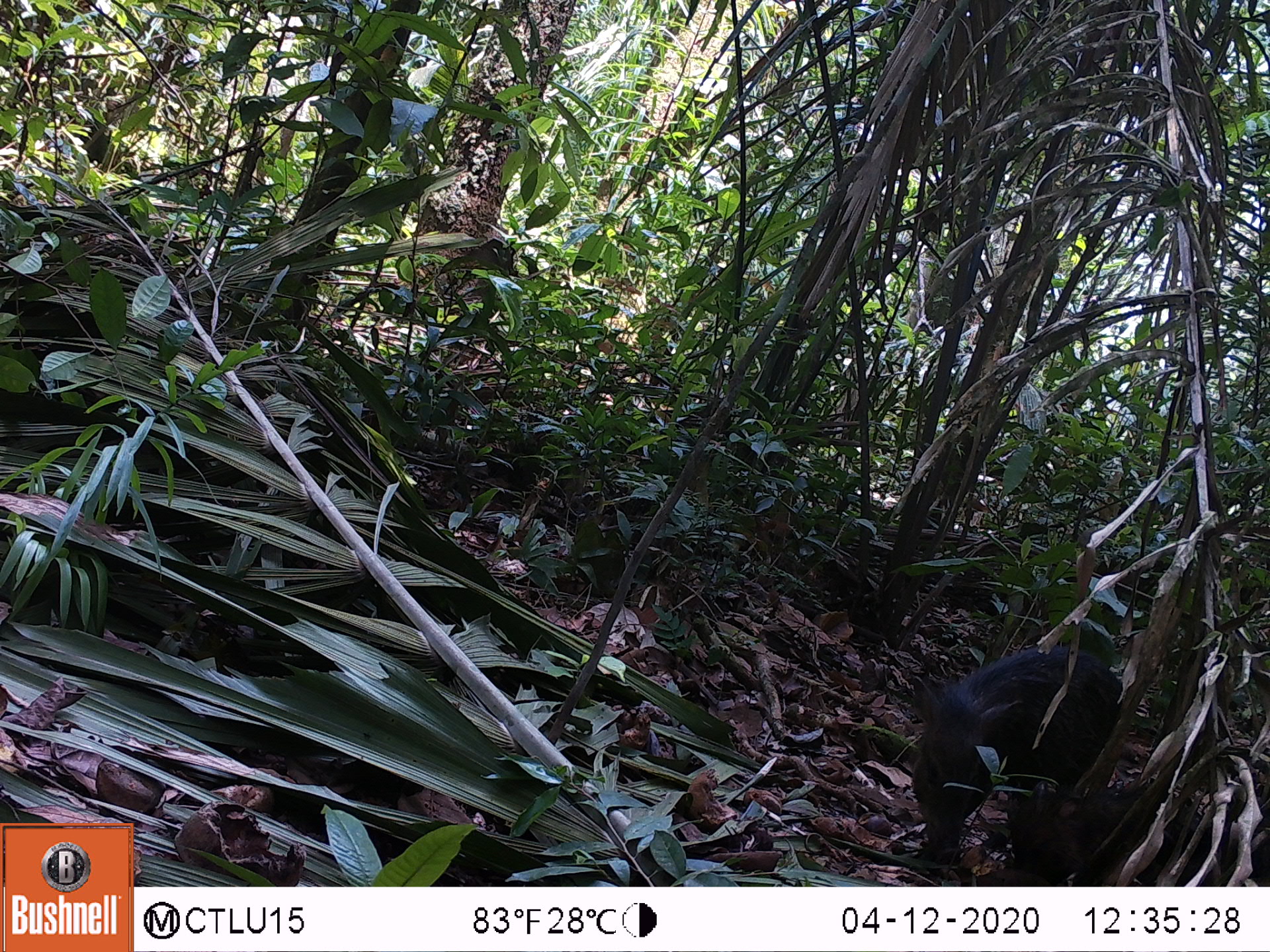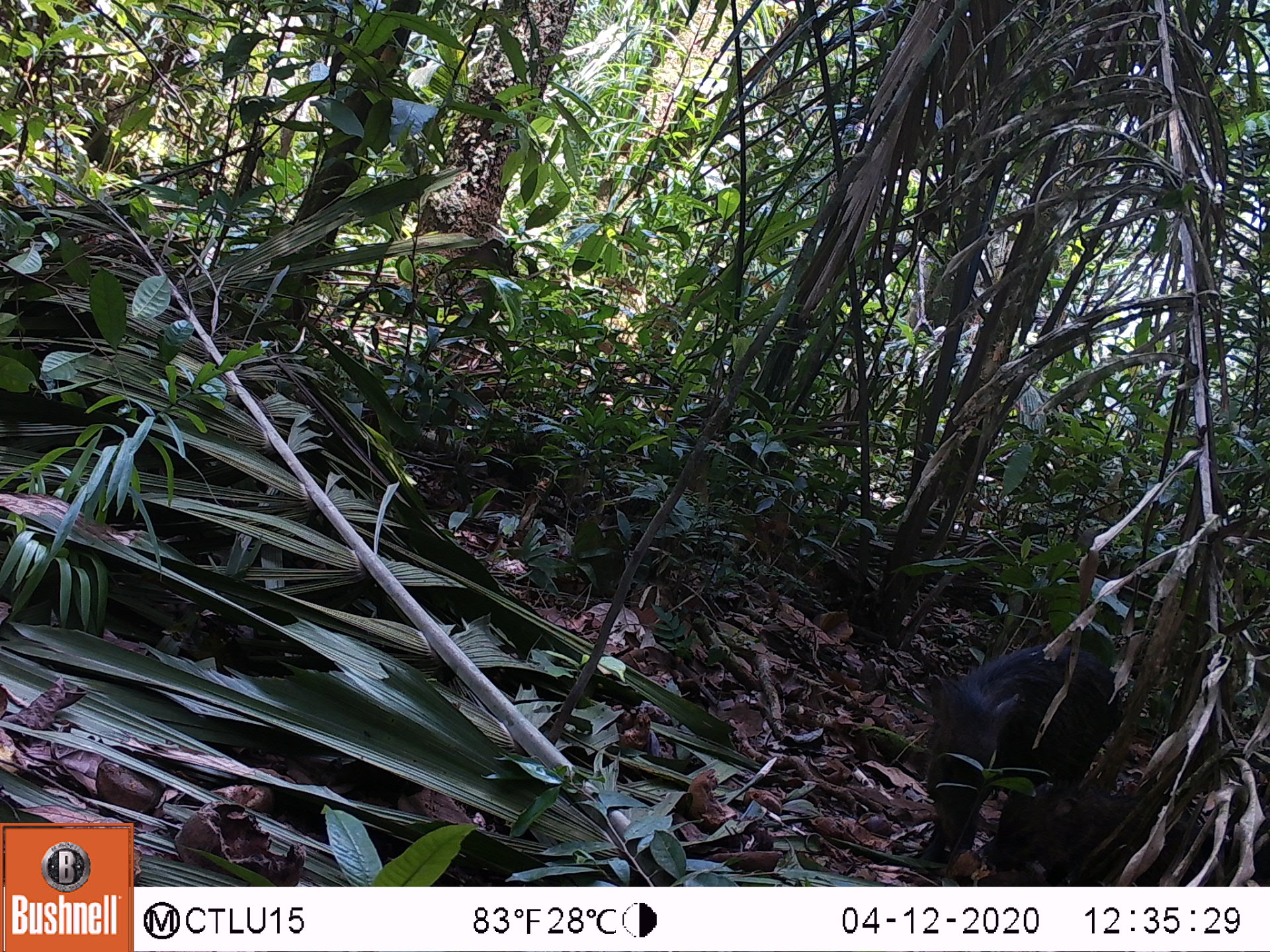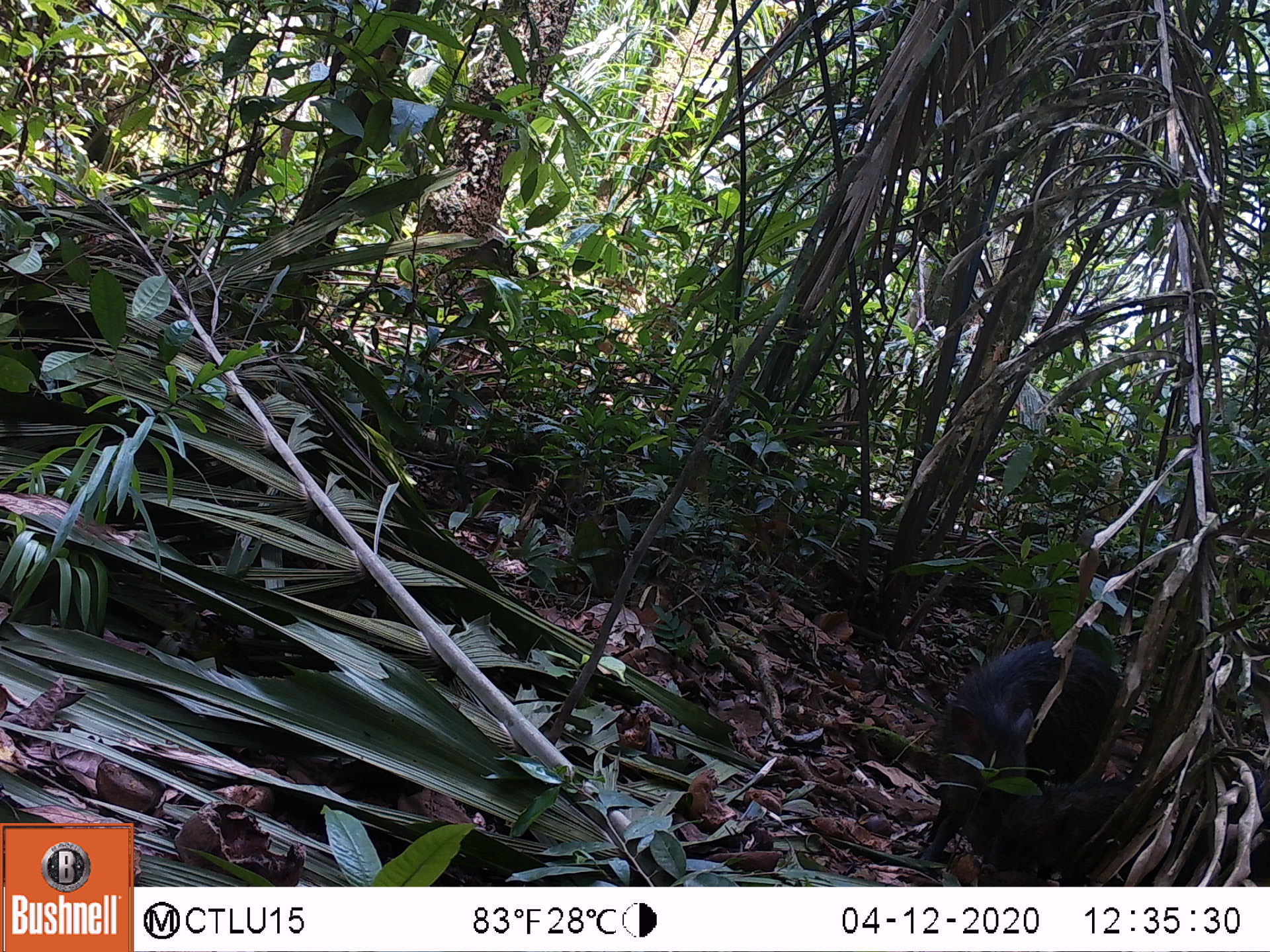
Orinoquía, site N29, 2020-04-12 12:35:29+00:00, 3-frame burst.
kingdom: Animalia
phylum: Chordata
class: Mammalia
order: Artiodactyla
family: Tayassuidae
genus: Tayassu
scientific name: Tayassu pecari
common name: white-lipped peccary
White-lipped peccary (Tayassu pecari).